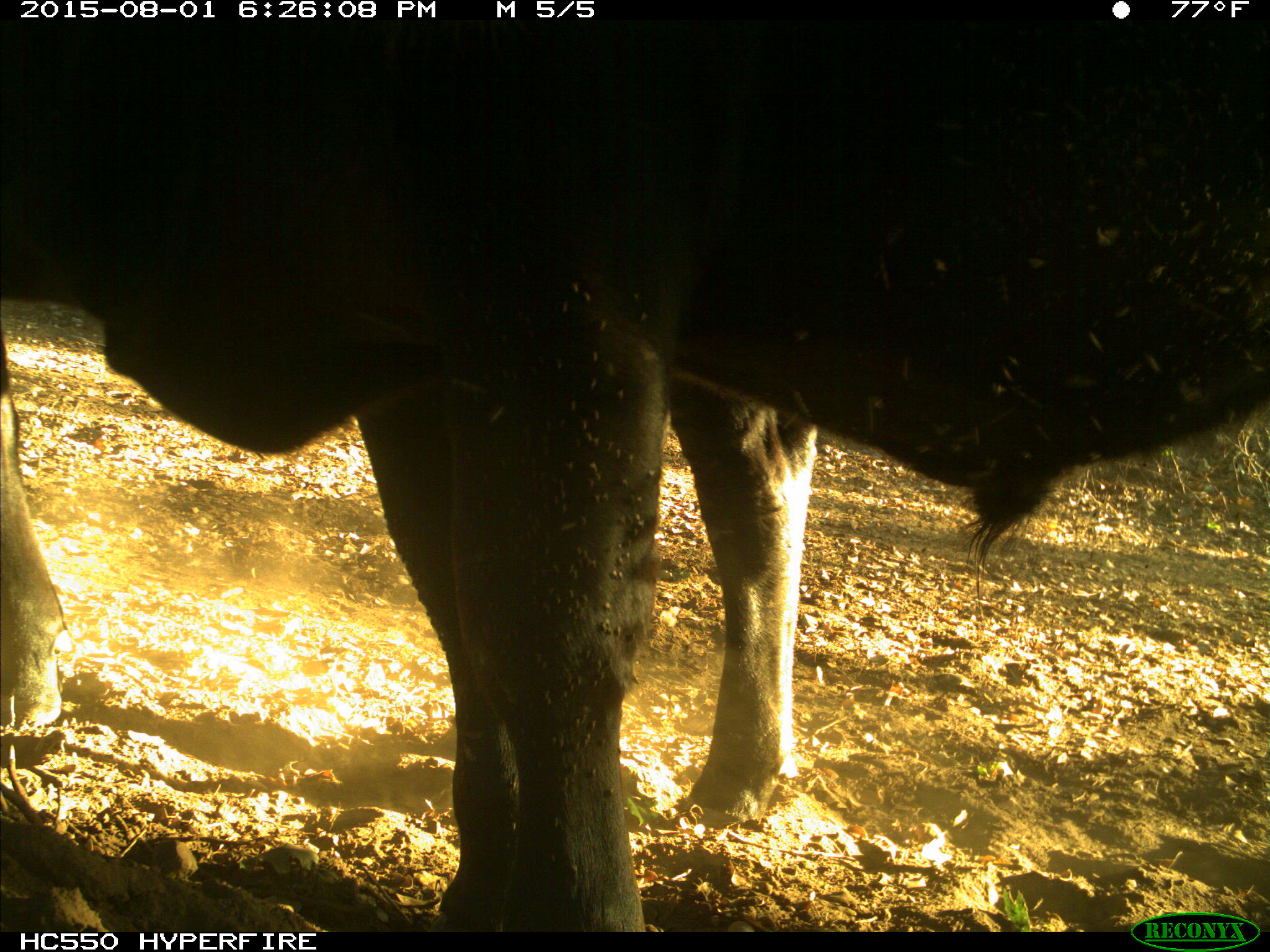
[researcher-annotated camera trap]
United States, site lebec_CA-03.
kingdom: Animalia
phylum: Chordata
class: Mammalia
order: Artiodactyla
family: Bovidae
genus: Bos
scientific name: Bos taurus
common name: domestic cow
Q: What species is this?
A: Bos taurus (domestic cow).